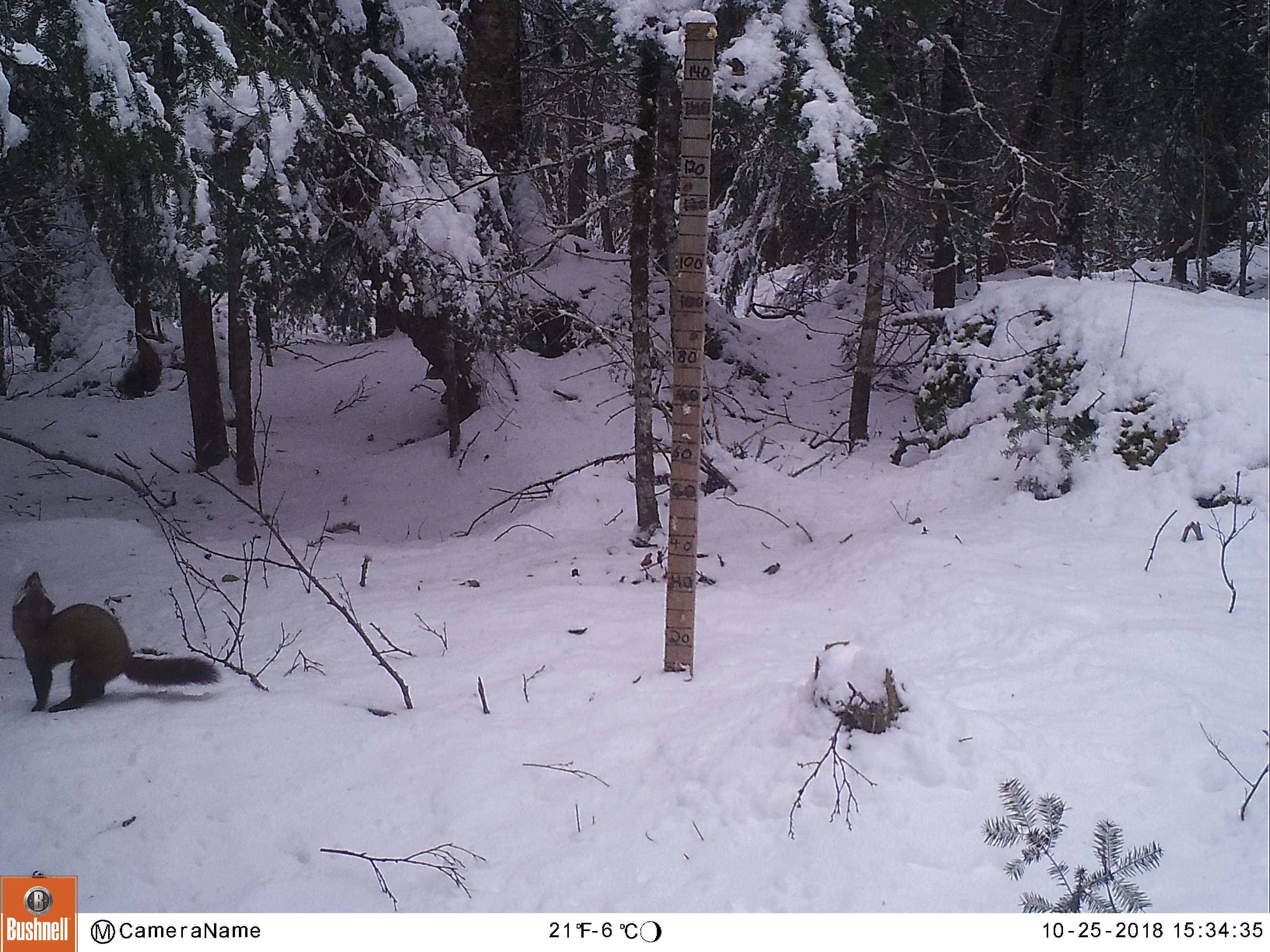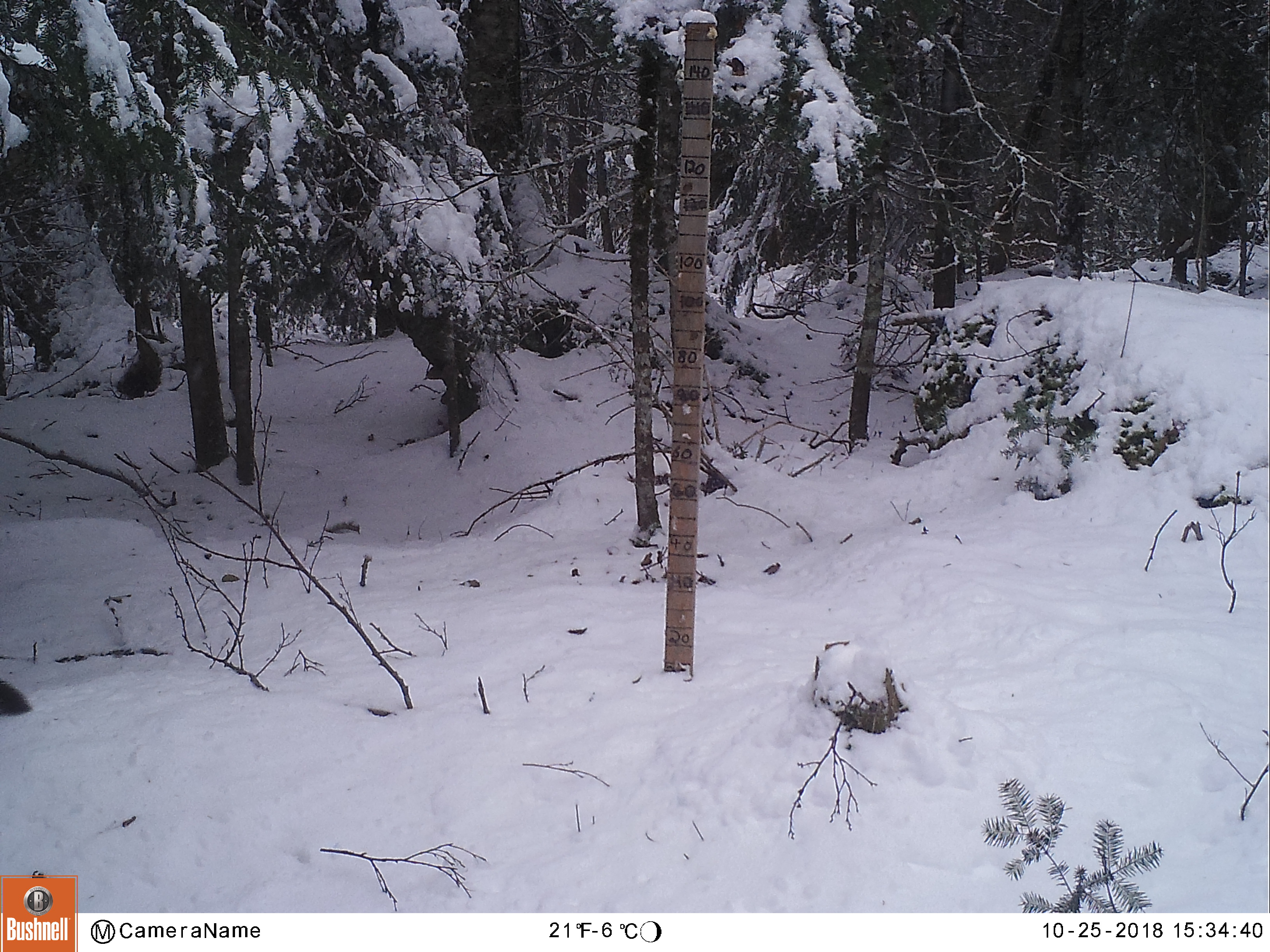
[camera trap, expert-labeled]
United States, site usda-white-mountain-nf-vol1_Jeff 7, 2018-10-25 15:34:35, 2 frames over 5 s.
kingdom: Animalia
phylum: Chordata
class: Mammalia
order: Carnivora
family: Mustelidae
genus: Martes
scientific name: Martes americana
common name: american marten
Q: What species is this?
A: American marten (Martes americana).